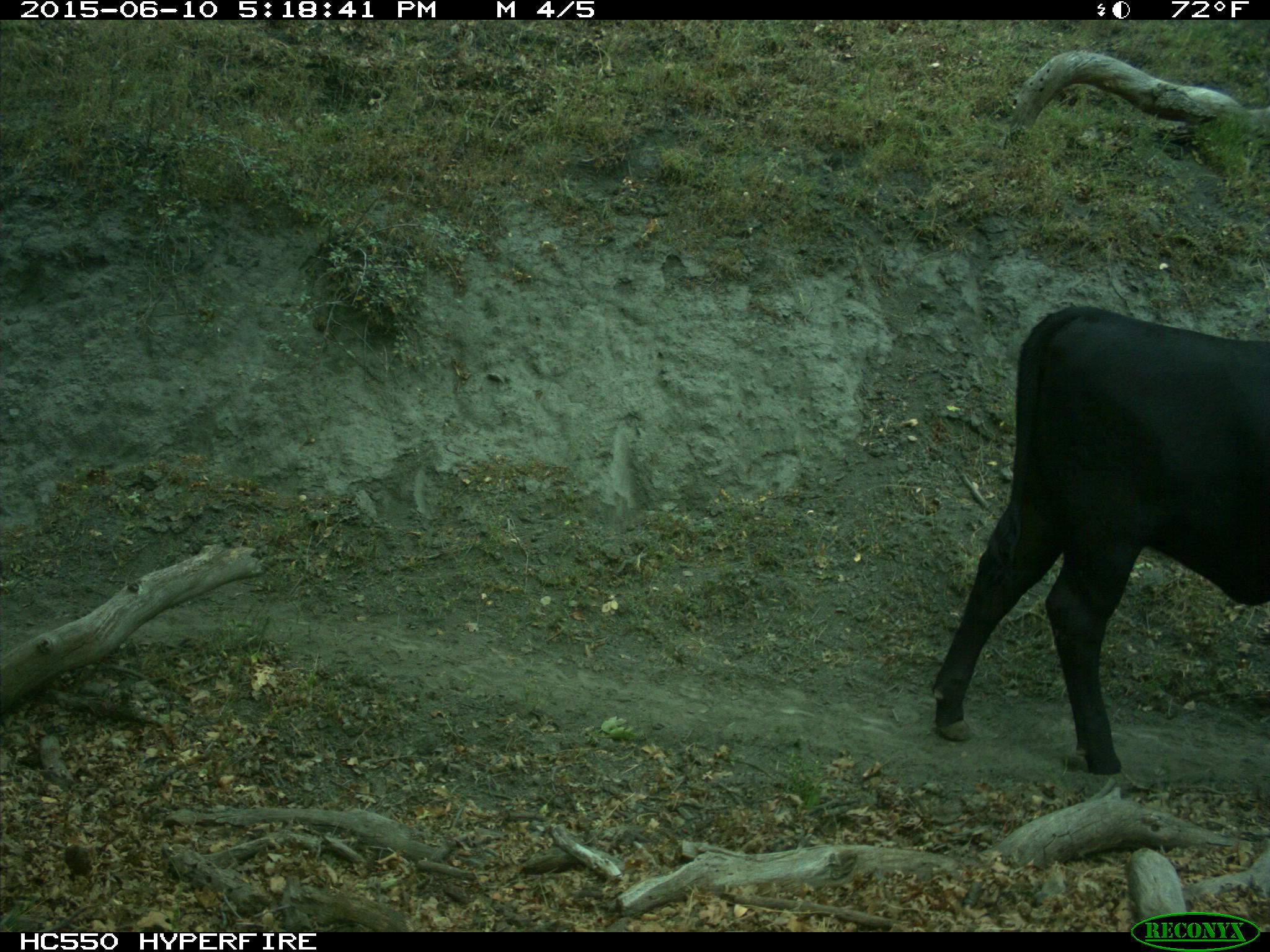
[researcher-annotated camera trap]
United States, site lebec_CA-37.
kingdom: Animalia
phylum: Chordata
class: Mammalia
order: Artiodactyla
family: Bovidae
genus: Bos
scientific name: Bos taurus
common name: domestic cow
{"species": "Bos taurus (domestic cow)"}